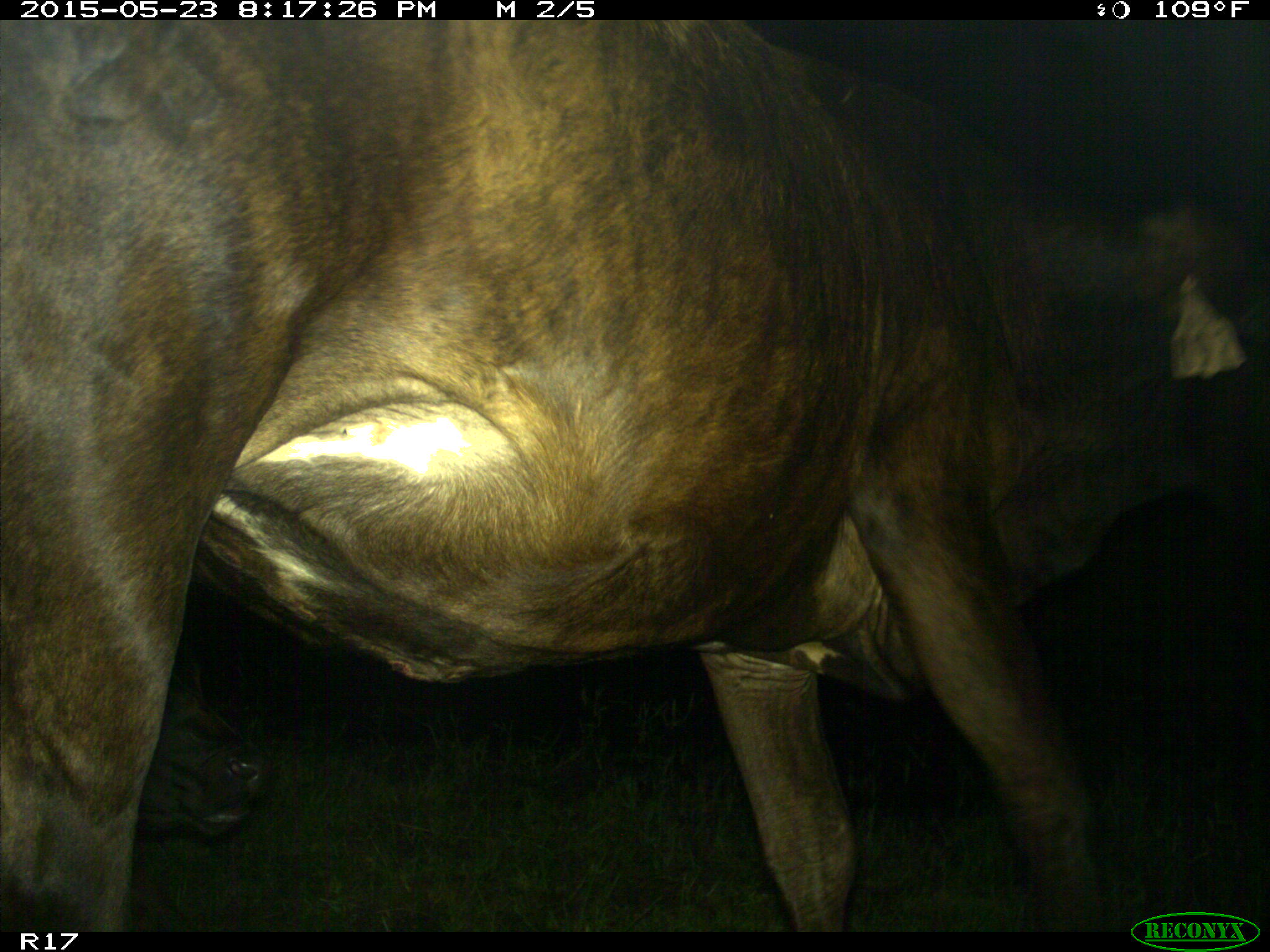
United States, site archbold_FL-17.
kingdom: Animalia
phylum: Chordata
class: Mammalia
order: Artiodactyla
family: Bovidae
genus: Bos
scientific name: Bos taurus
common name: domestic cow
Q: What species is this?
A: Bos taurus (domestic cow).